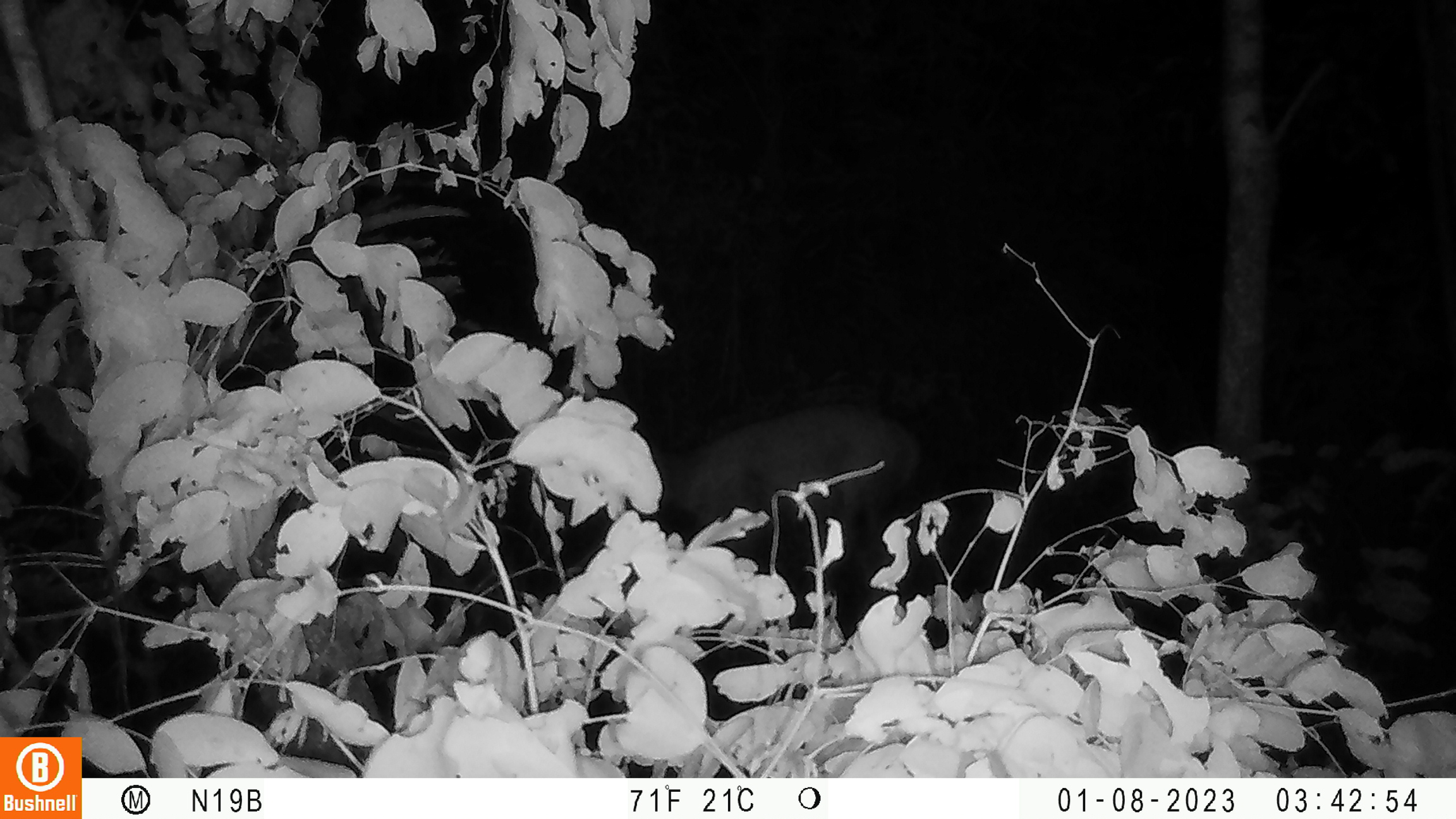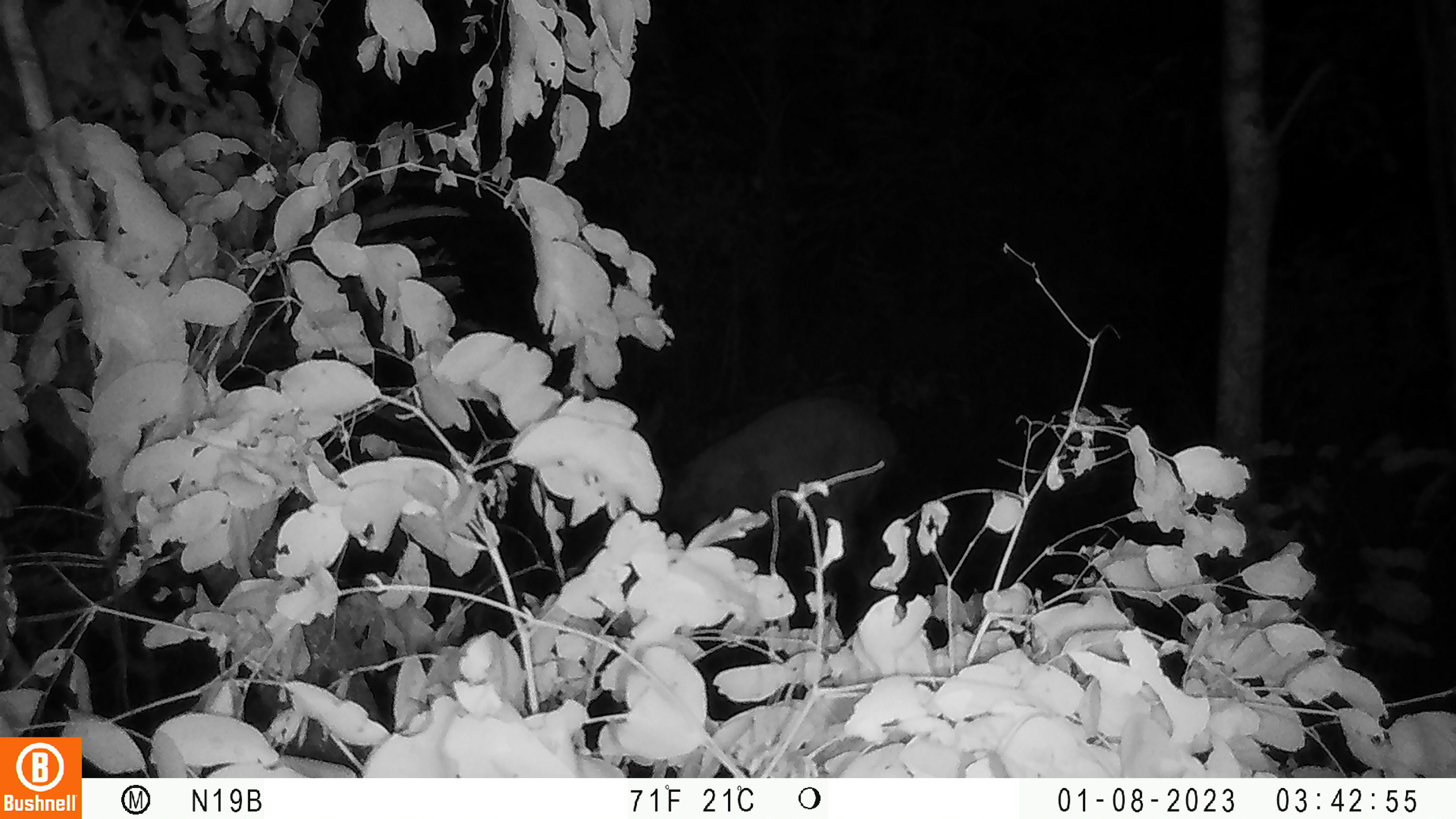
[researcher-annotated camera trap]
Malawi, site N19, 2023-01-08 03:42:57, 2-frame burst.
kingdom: Animalia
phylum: Chordata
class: Mammalia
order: Artiodactyla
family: Bovidae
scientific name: Antilopinae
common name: small antelope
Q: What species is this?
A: Small antelope (Antilopinae).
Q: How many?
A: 1.